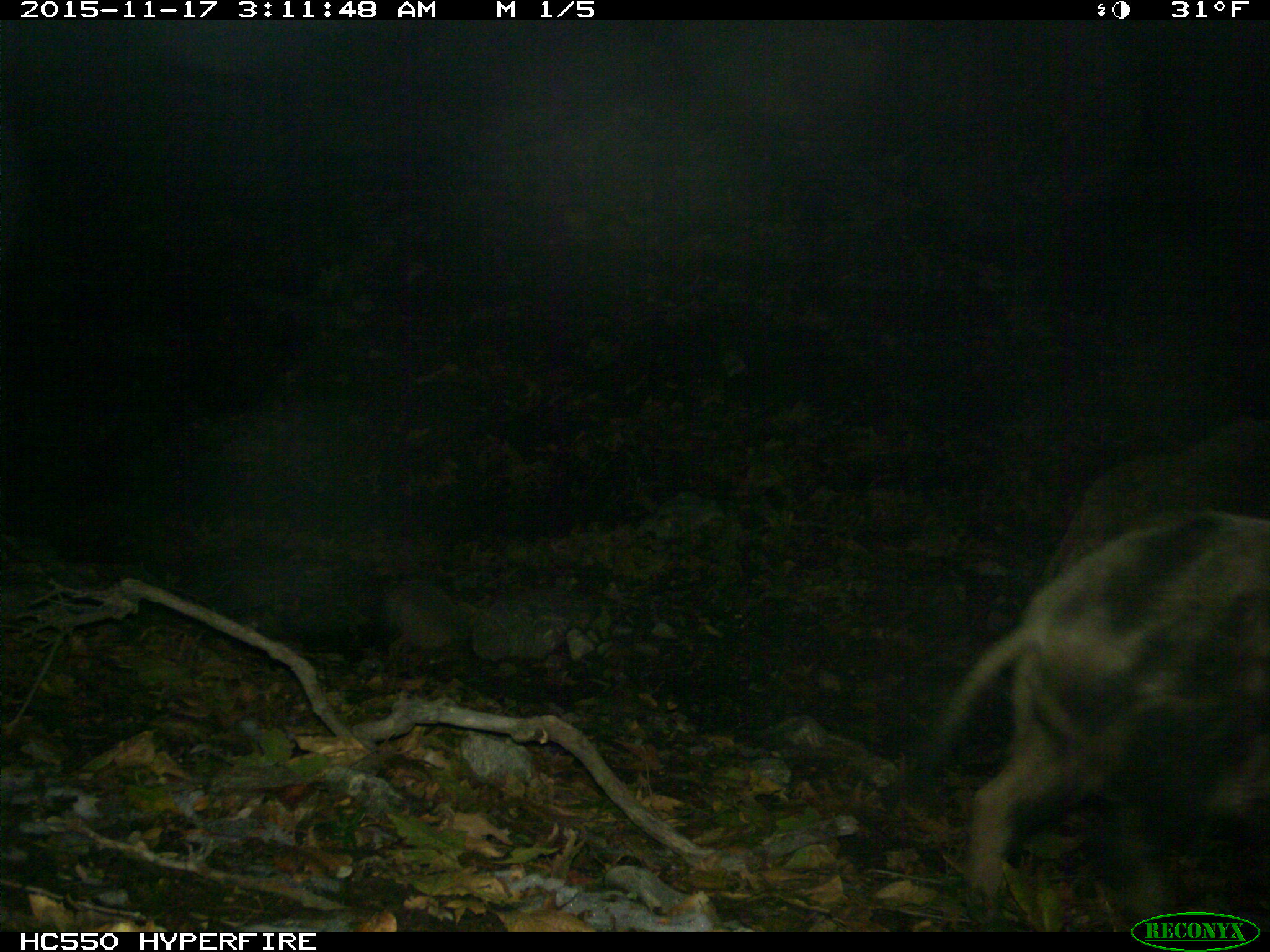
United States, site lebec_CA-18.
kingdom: Animalia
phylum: Chordata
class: Mammalia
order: Artiodactyla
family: Suidae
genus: Sus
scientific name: Sus scrofa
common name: wild boar